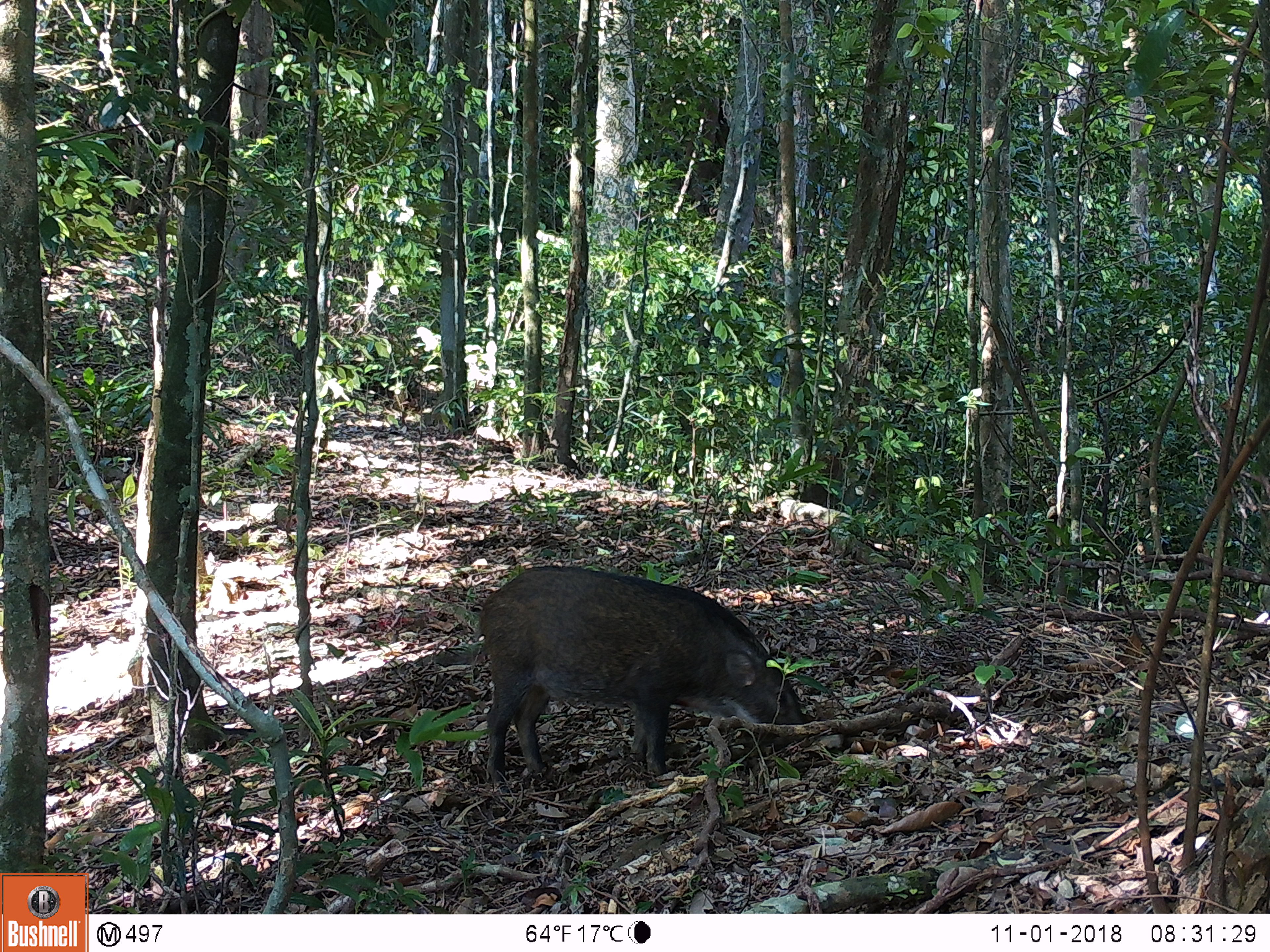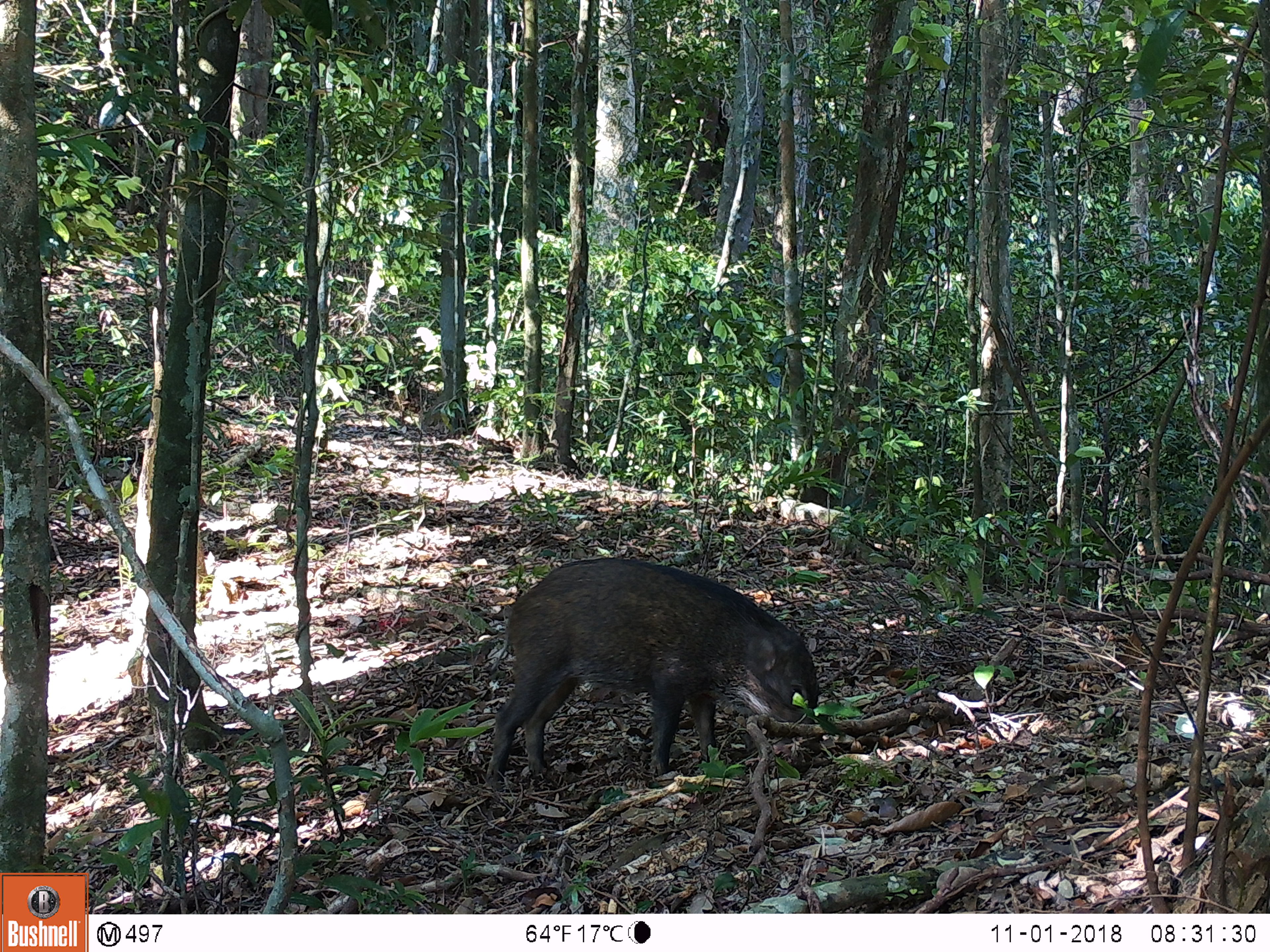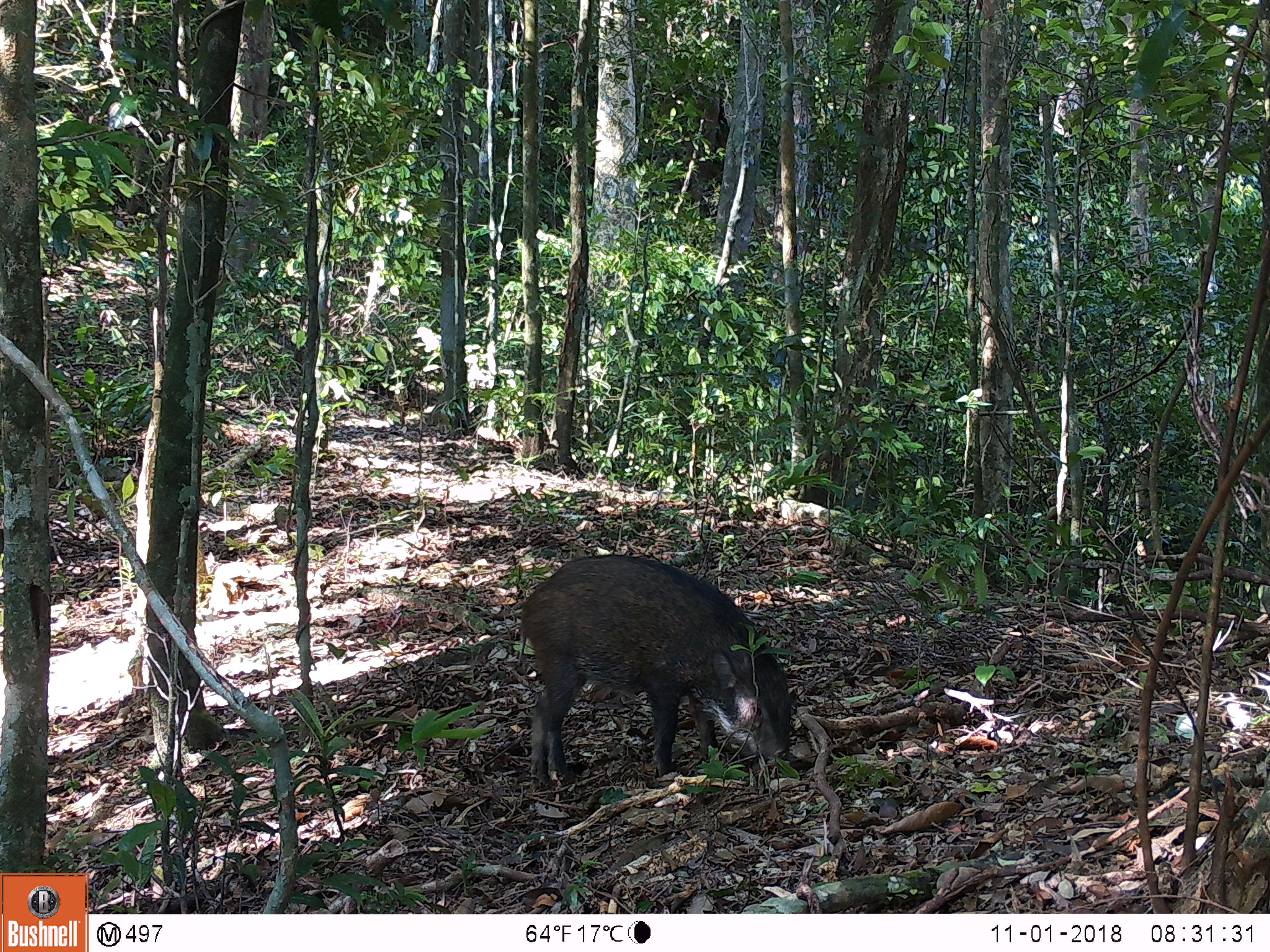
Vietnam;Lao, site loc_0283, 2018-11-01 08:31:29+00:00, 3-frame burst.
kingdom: Animalia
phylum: Chordata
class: Mammalia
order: Artiodactyla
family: Suidae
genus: Sus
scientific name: Sus scrofa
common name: eurasian wild pig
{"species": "eurasian wild pig (Sus scrofa)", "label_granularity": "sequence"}